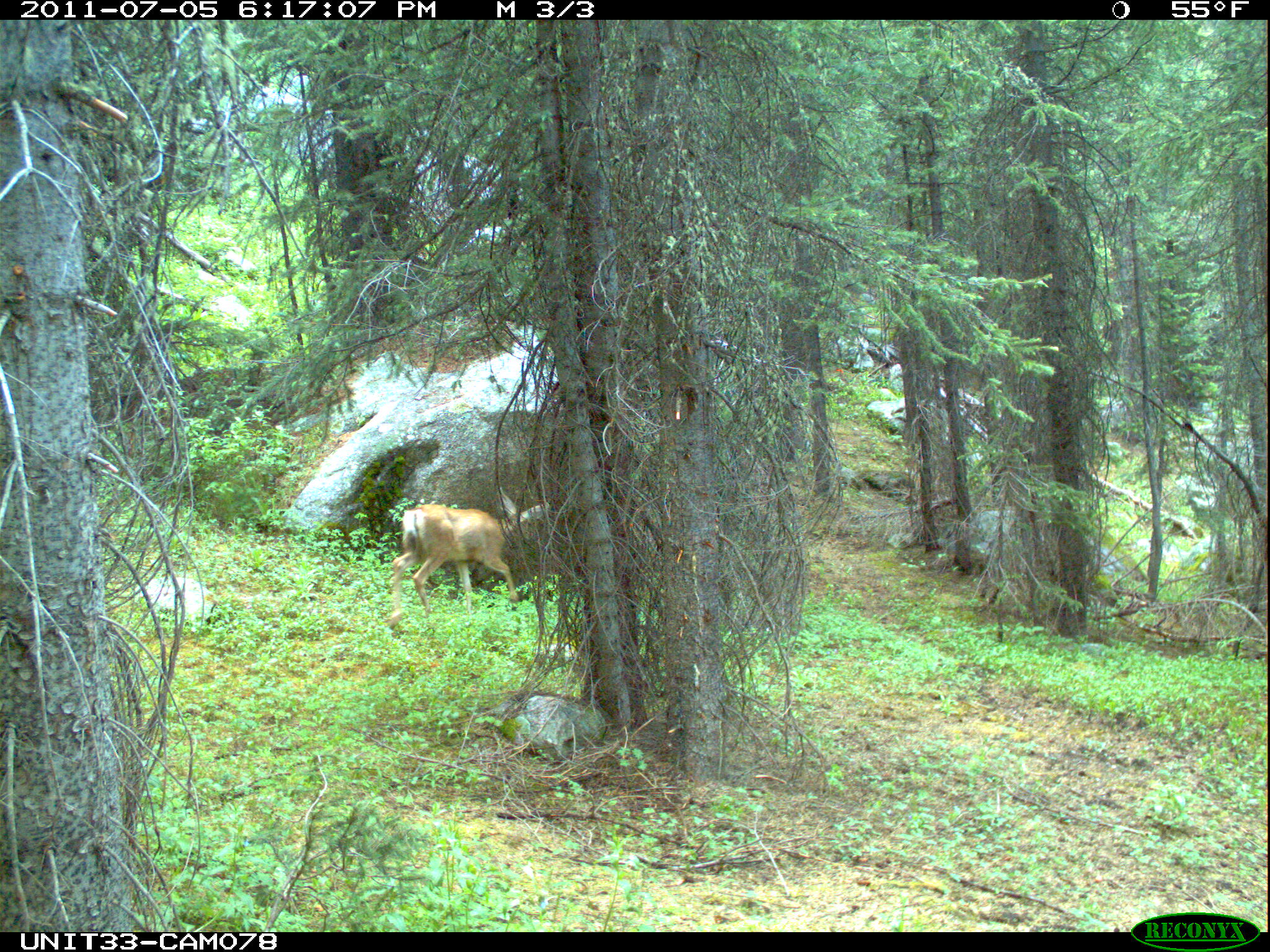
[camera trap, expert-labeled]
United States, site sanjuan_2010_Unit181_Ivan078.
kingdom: Animalia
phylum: Chordata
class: Mammalia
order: Artiodactyla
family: Cervidae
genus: Odocoileus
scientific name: Odocoileus hemionus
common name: mule deer